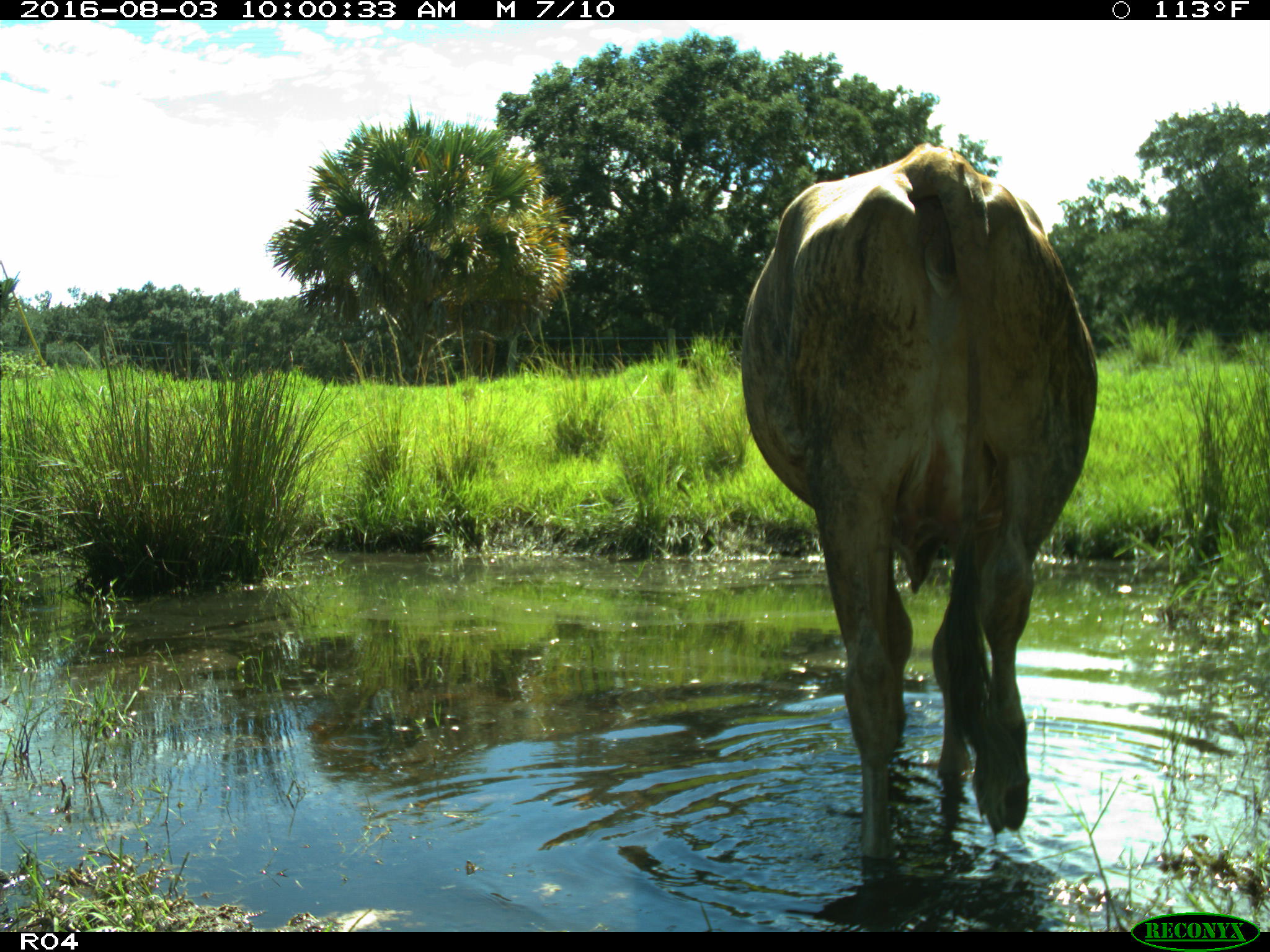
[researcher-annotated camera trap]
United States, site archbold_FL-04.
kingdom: Animalia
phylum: Chordata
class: Mammalia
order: Artiodactyla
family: Bovidae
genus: Bos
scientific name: Bos taurus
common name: domestic cow